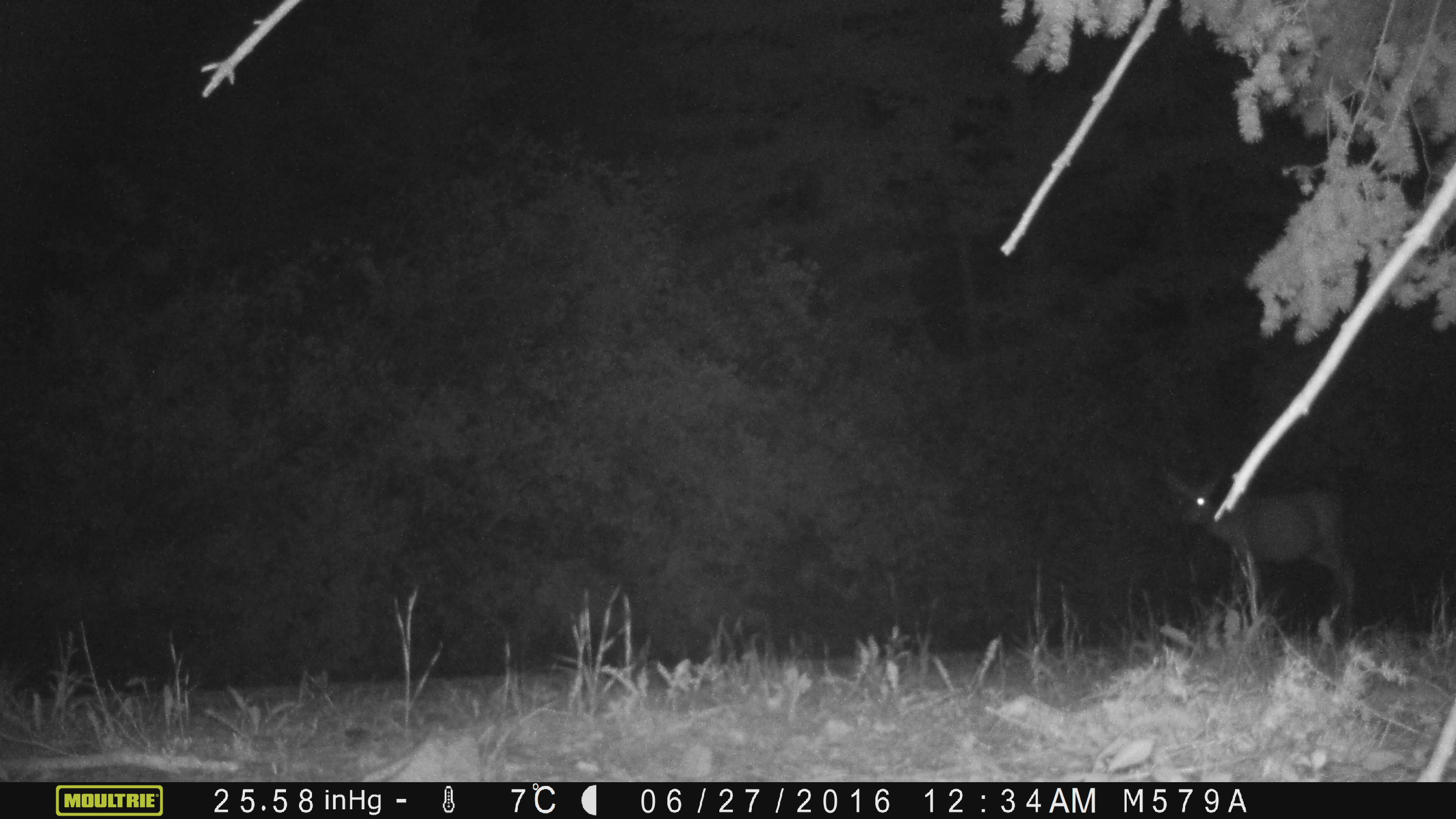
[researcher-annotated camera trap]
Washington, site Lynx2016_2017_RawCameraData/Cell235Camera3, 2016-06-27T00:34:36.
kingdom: Animalia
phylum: Chordata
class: Mammalia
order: Artiodactyla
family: Cervidae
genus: Odocoileus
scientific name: Odocoileus hemionus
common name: mule deer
Odocoileus hemionus (mule deer). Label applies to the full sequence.